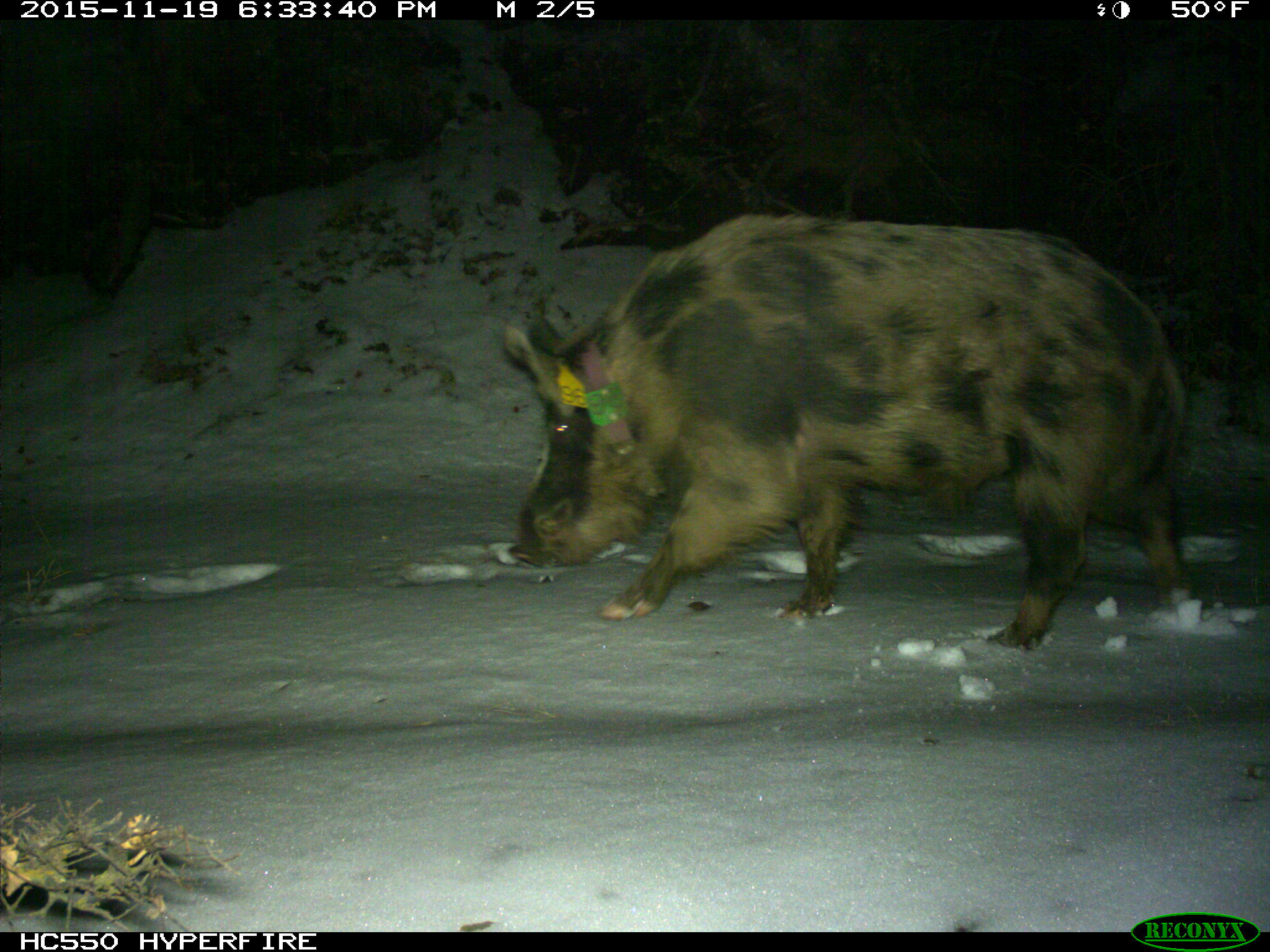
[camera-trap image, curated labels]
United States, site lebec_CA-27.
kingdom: Animalia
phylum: Chordata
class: Mammalia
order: Artiodactyla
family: Suidae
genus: Sus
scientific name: Sus scrofa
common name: wild boar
Sus scrofa (wild boar).